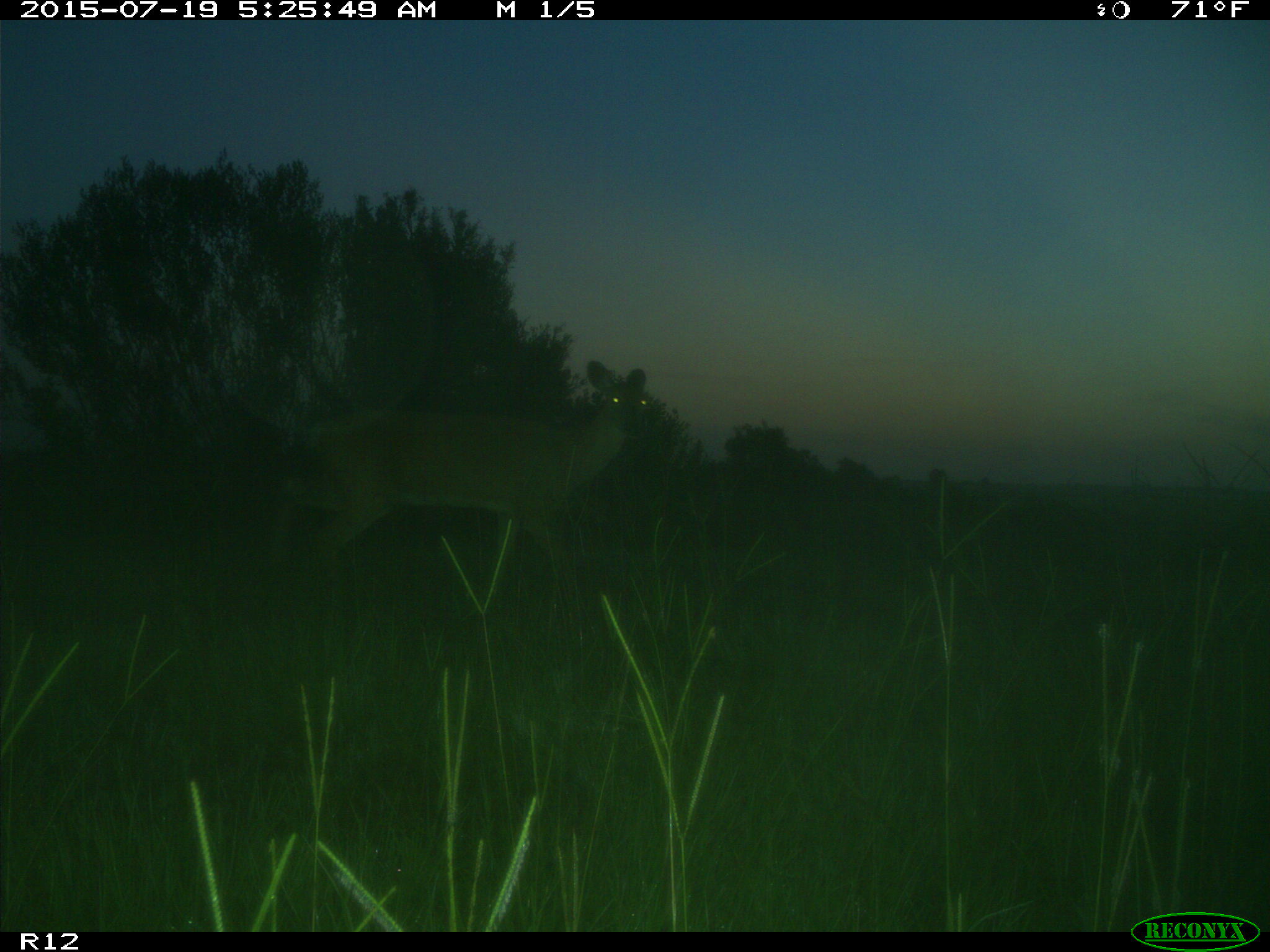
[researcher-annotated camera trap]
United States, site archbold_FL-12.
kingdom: Animalia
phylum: Chordata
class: Mammalia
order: Artiodactyla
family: Cervidae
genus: Odocoileus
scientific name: Odocoileus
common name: deer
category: unidentified deer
Unidentified deer (deer) (Odocoileus).